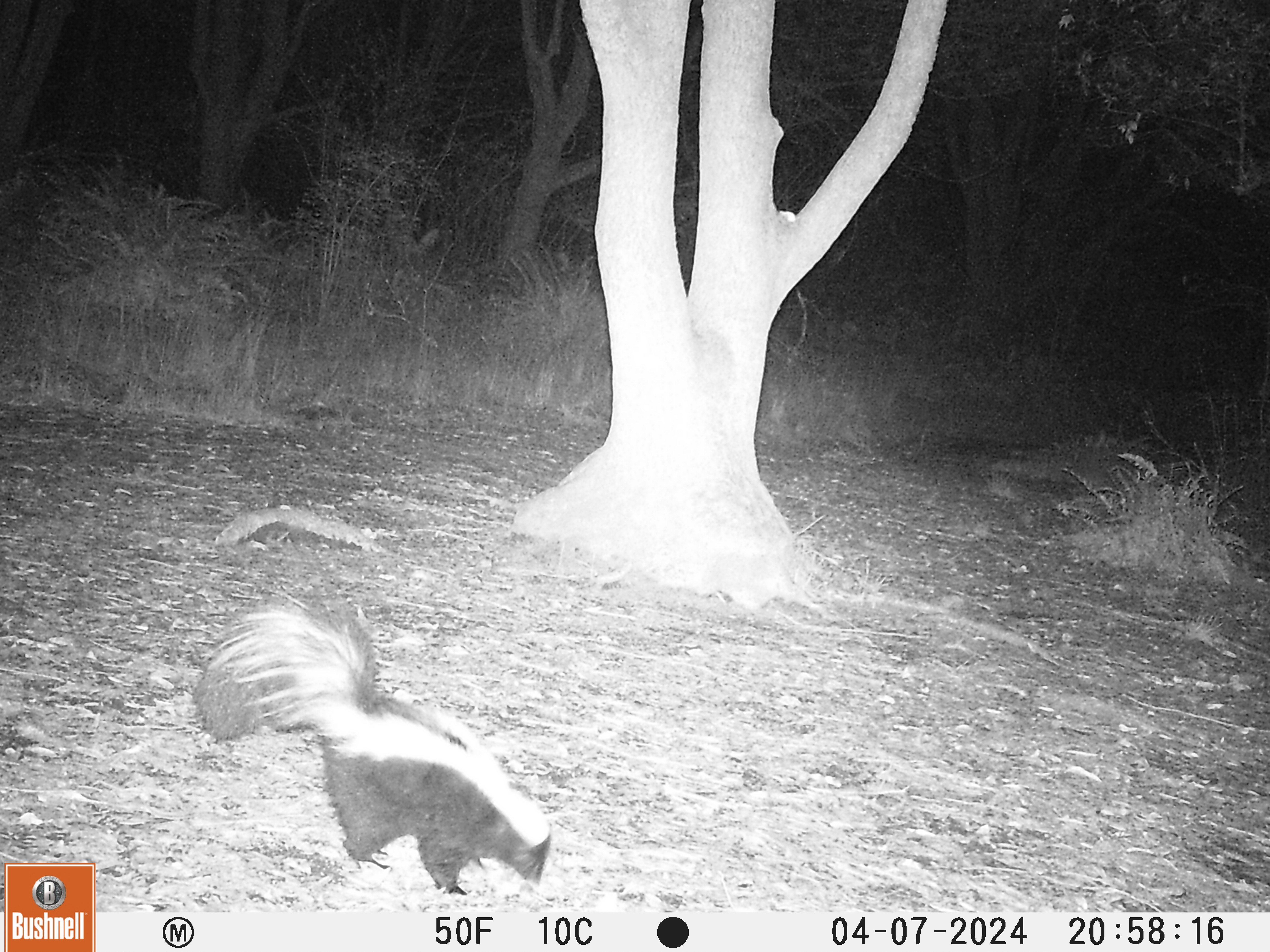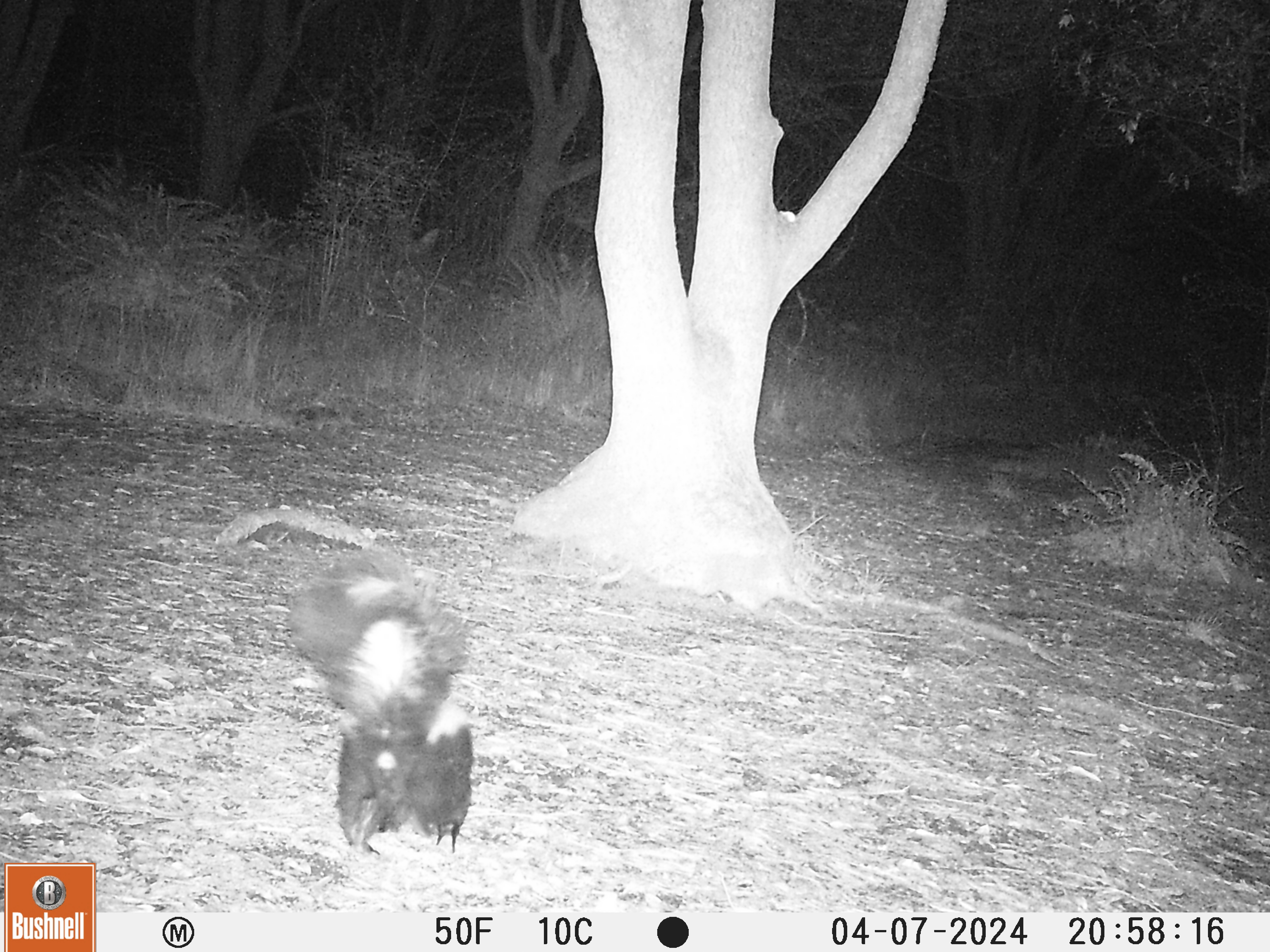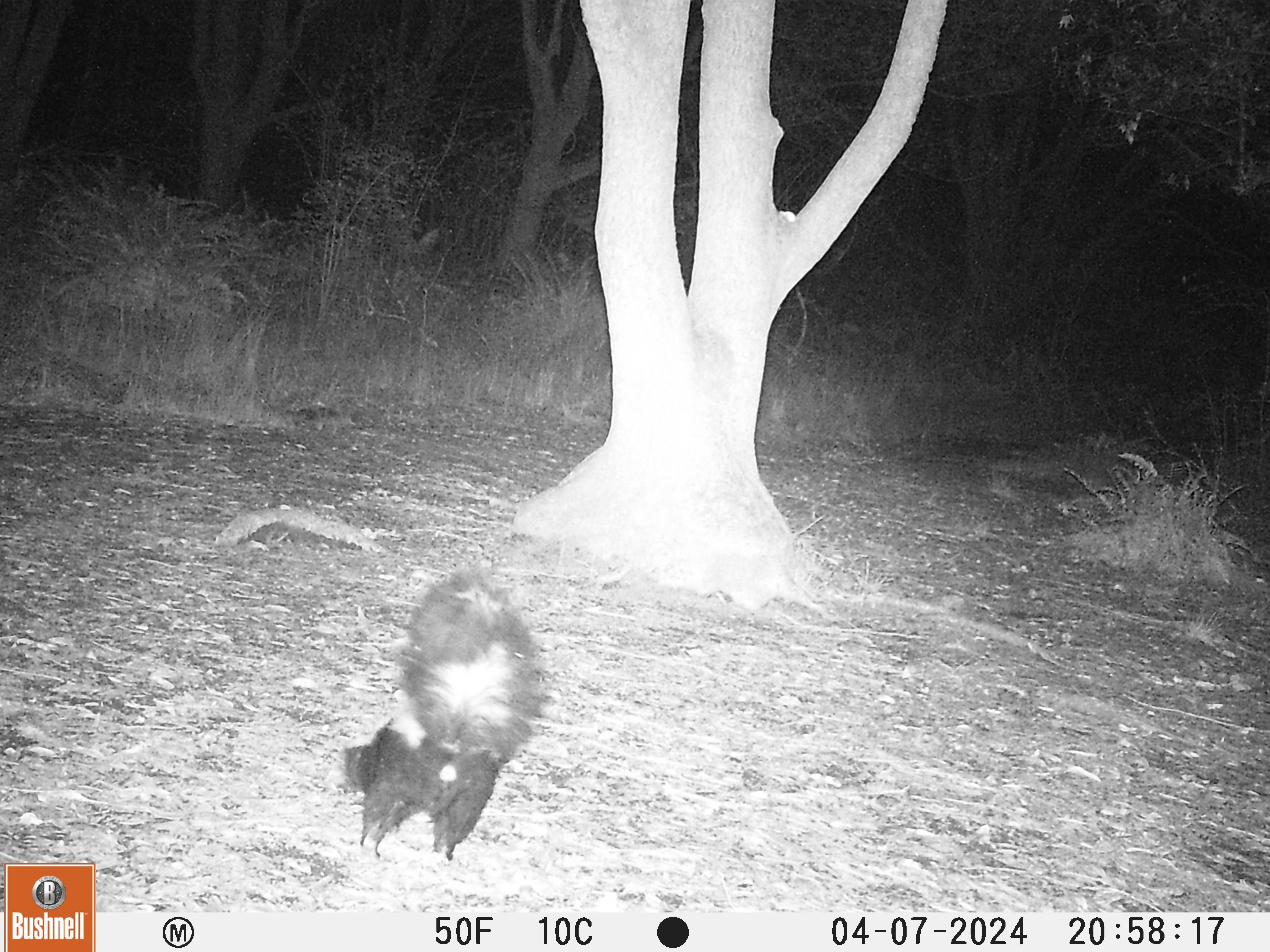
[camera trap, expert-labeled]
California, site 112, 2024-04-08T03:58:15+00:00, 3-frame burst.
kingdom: Animalia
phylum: Chordata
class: Mammalia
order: Carnivora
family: Mephitidae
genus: Mephitis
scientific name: Mephitis mephitis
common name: striped skunk